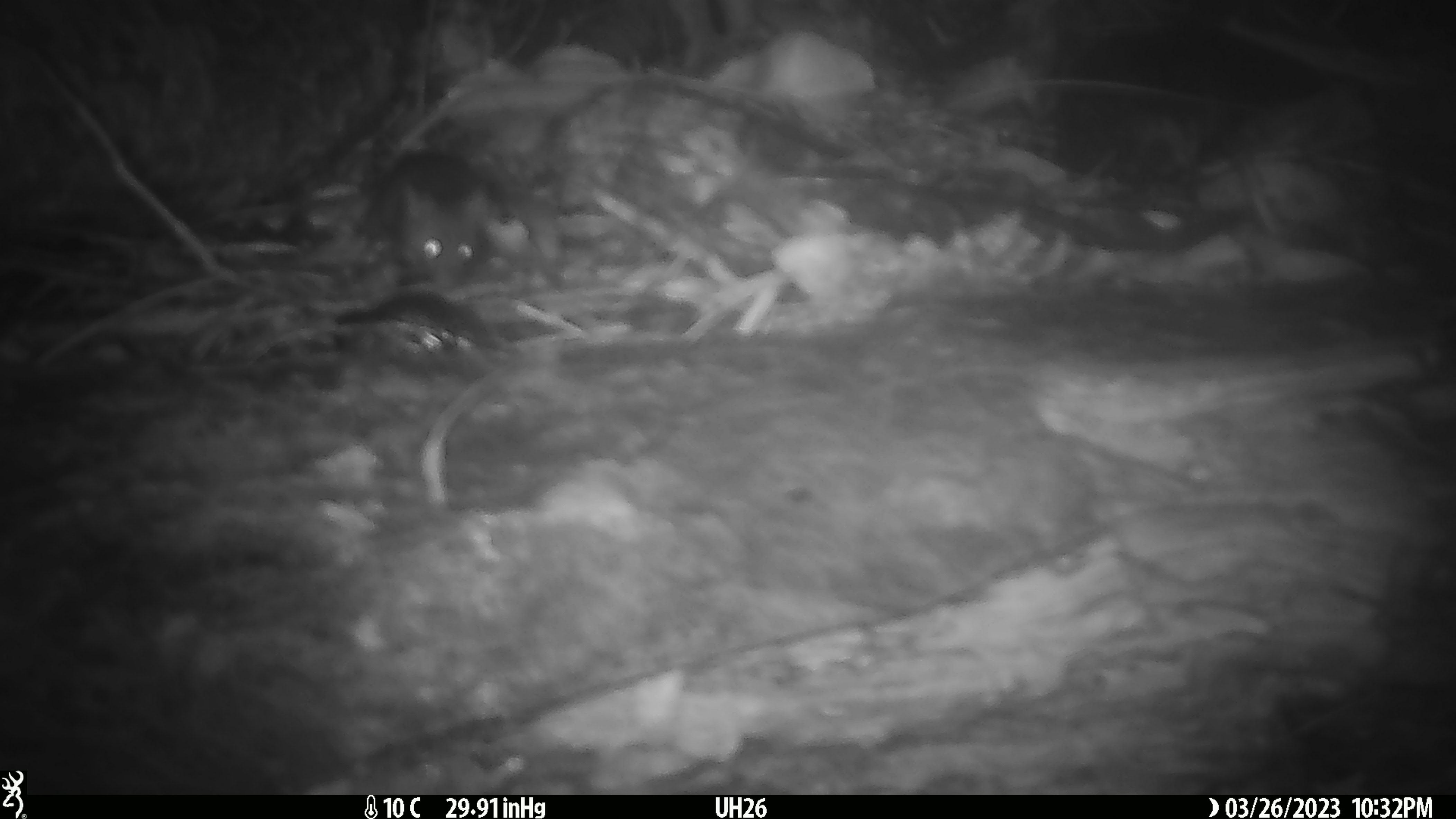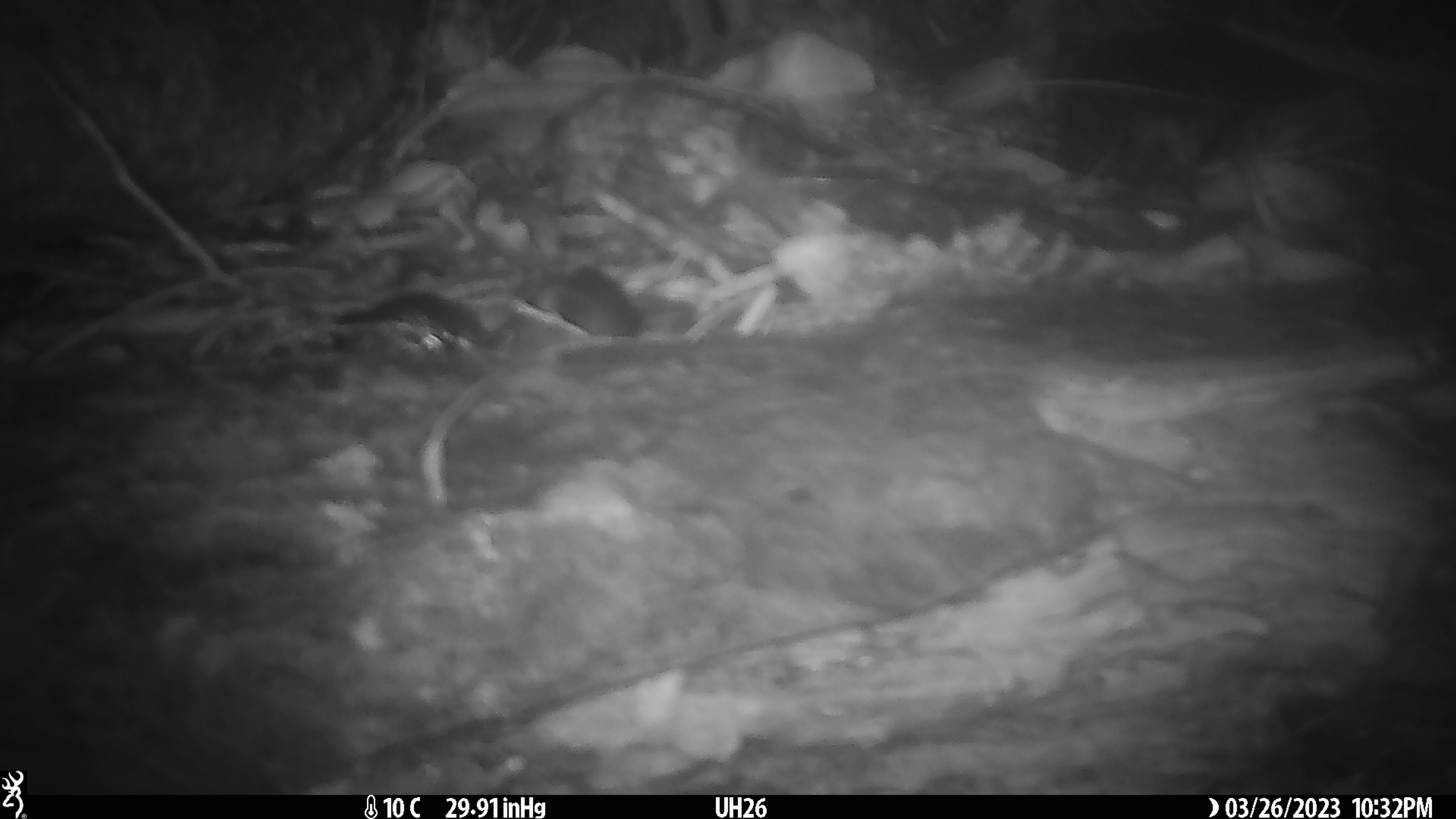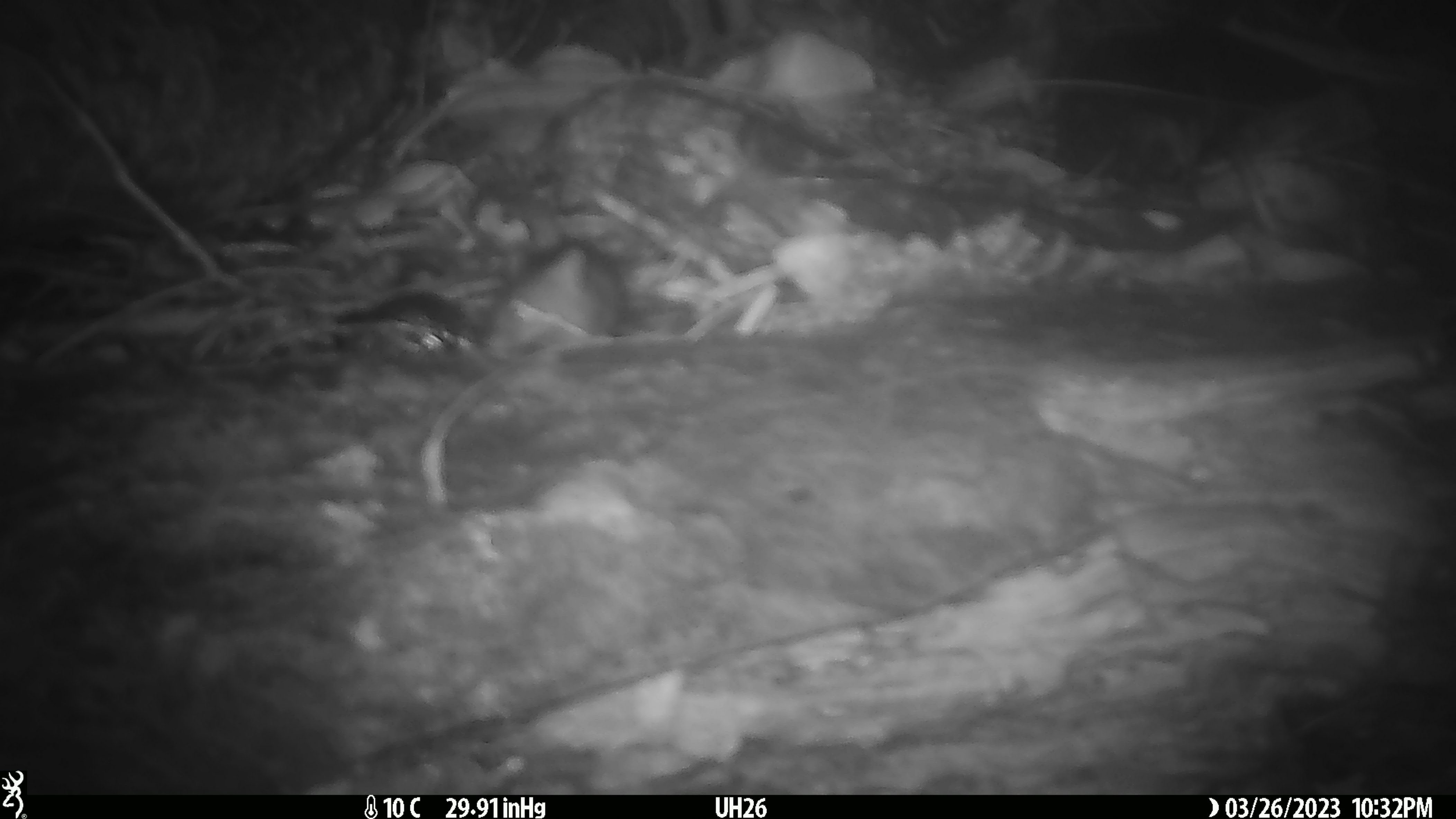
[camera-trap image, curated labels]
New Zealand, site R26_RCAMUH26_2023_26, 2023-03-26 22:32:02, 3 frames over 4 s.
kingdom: Animalia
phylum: Chordata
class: Mammalia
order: Rodentia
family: Muridae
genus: Mus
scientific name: Mus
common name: mouse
Mouse (Mus).